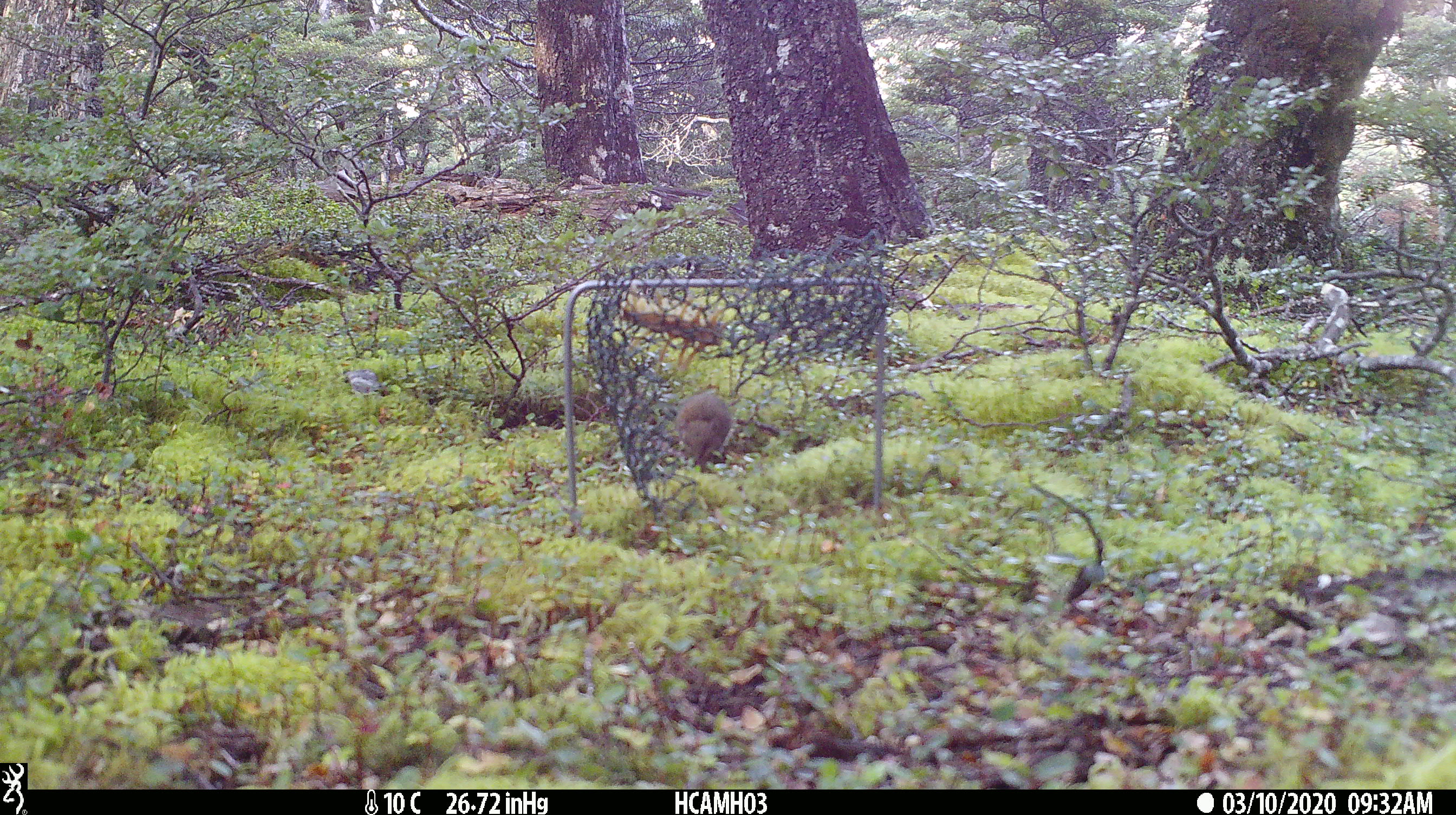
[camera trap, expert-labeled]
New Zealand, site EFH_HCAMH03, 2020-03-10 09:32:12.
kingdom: Animalia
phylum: Chordata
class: Mammalia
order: Rodentia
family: Muridae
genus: Mus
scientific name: Mus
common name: mouse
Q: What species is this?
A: Mouse (Mus).